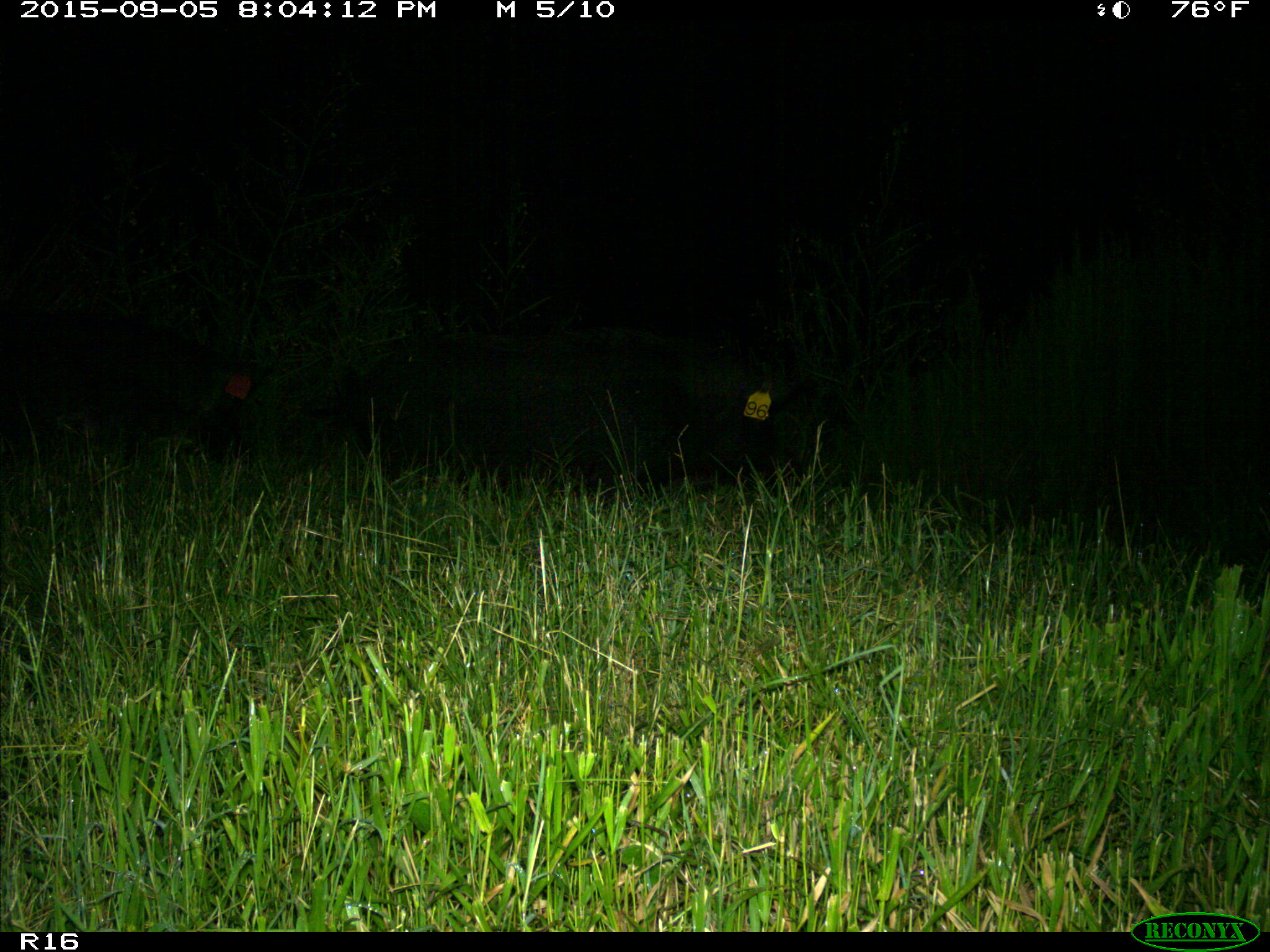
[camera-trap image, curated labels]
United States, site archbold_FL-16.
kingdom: Animalia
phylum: Chordata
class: Mammalia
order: Artiodactyla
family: Suidae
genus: Sus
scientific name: Sus scrofa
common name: wild boar